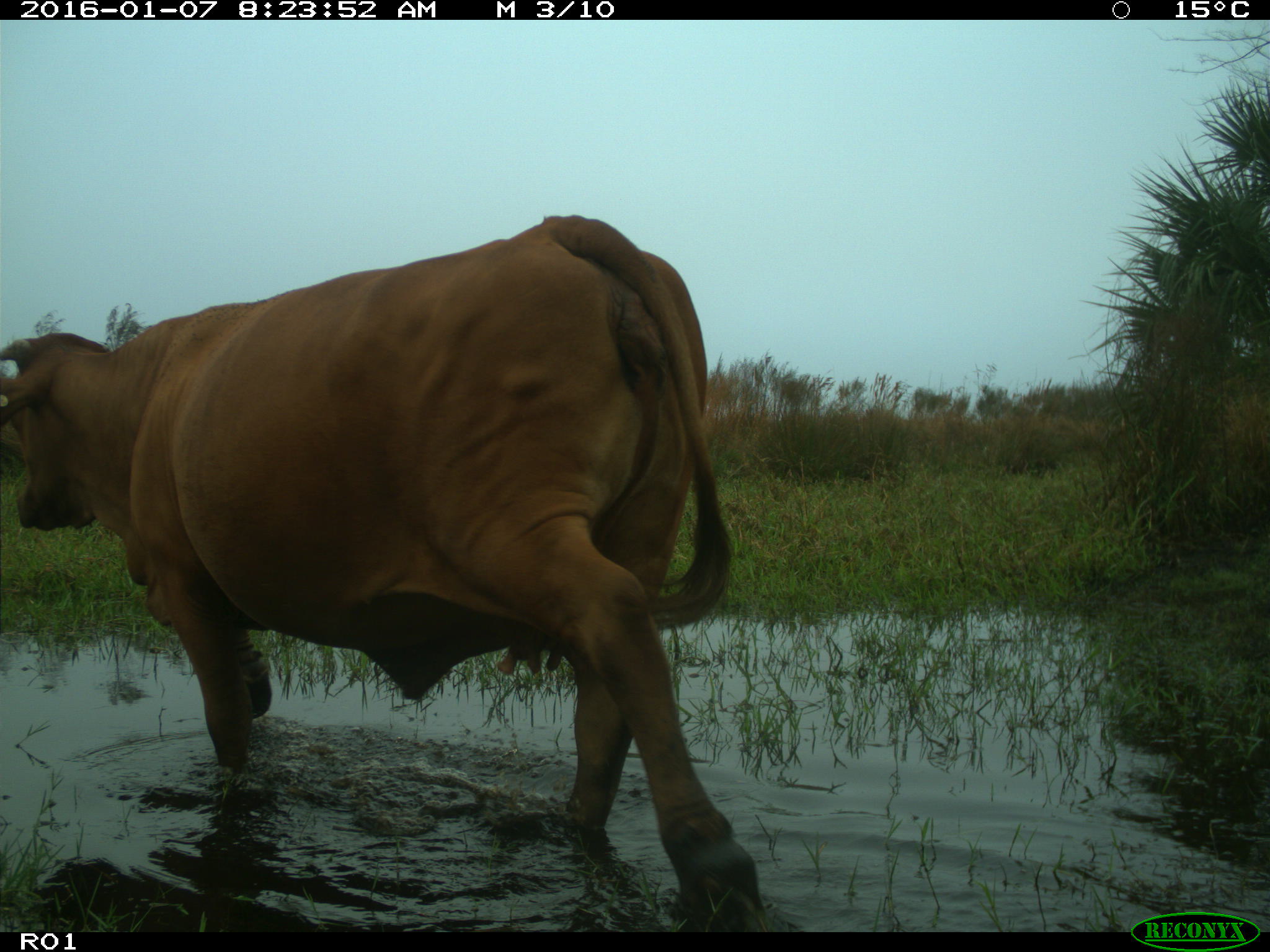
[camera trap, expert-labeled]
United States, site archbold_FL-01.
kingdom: Animalia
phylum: Chordata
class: Mammalia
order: Artiodactyla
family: Bovidae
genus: Bos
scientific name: Bos taurus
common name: domestic cow